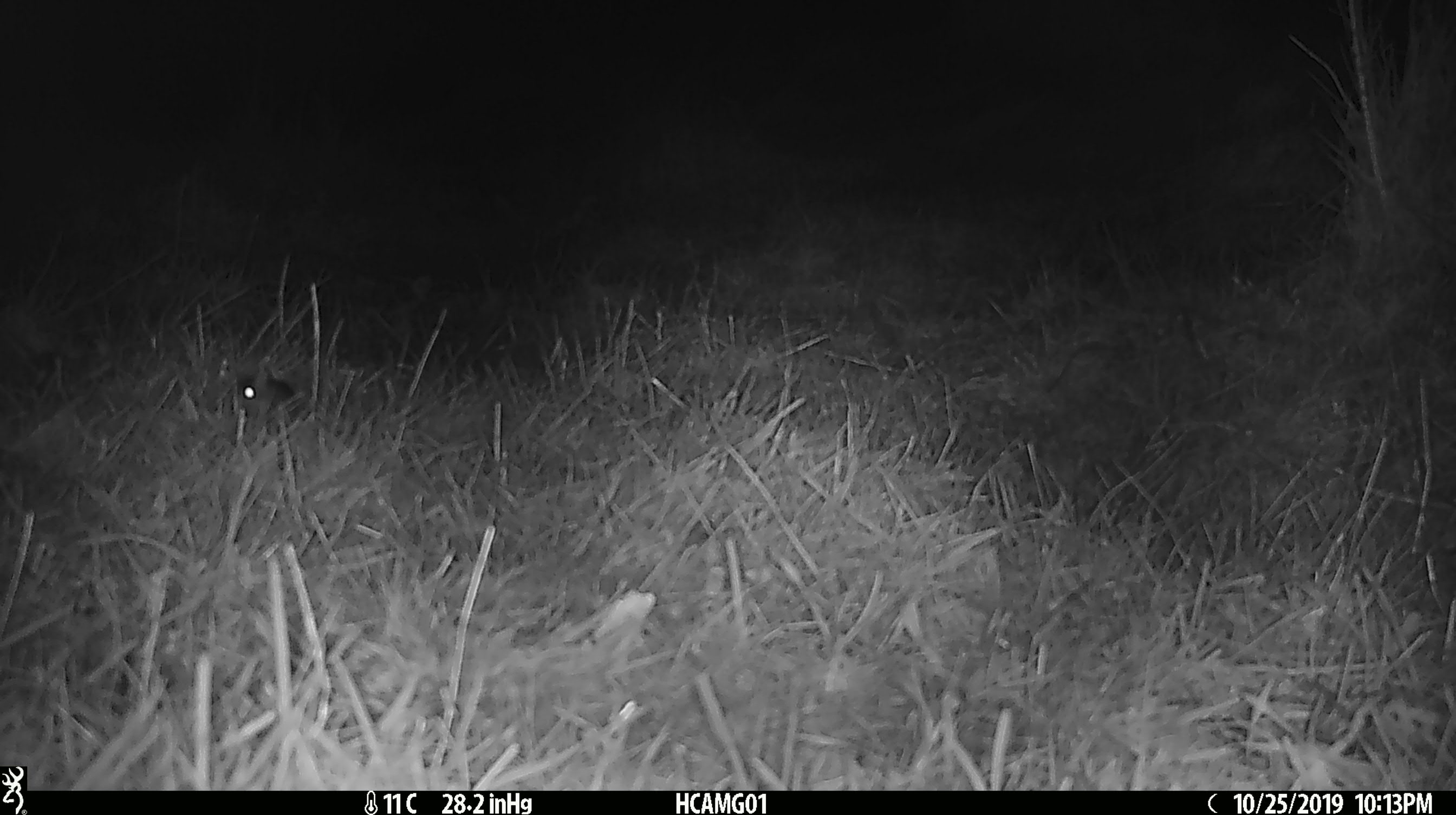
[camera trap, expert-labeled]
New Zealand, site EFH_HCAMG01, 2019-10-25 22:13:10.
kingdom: Animalia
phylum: Chordata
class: Mammalia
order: Rodentia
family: Muridae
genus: Mus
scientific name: Mus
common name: mouse